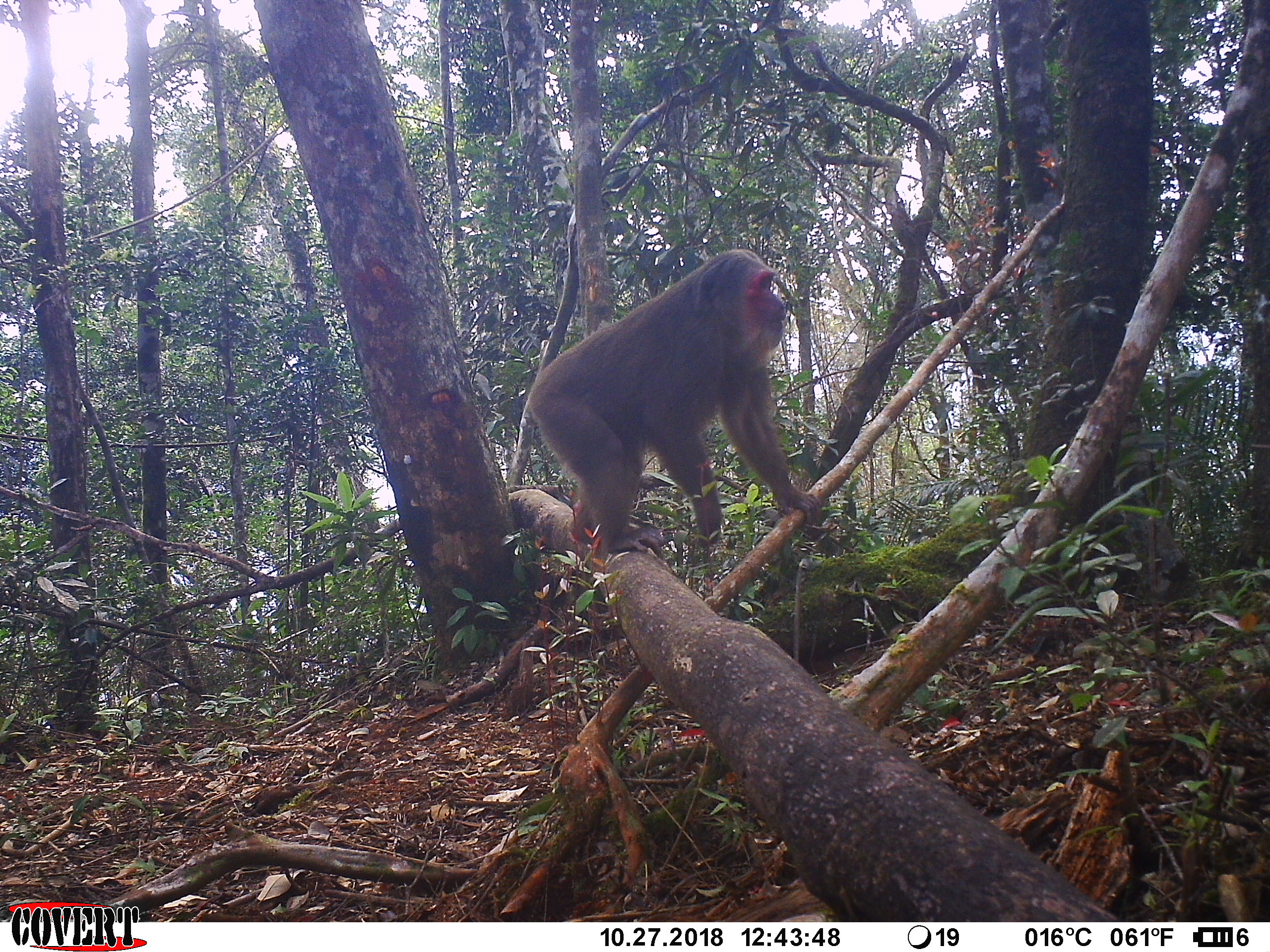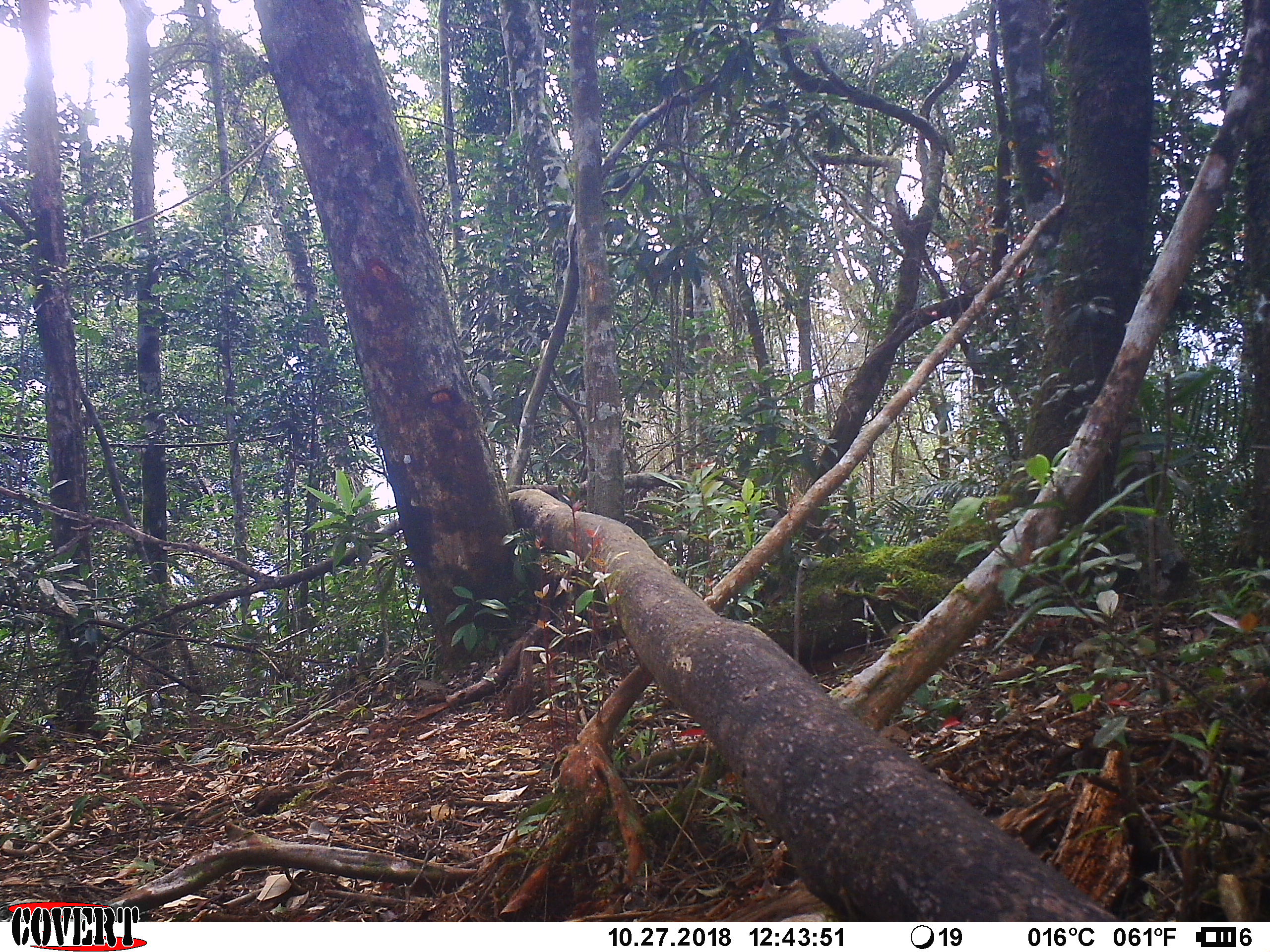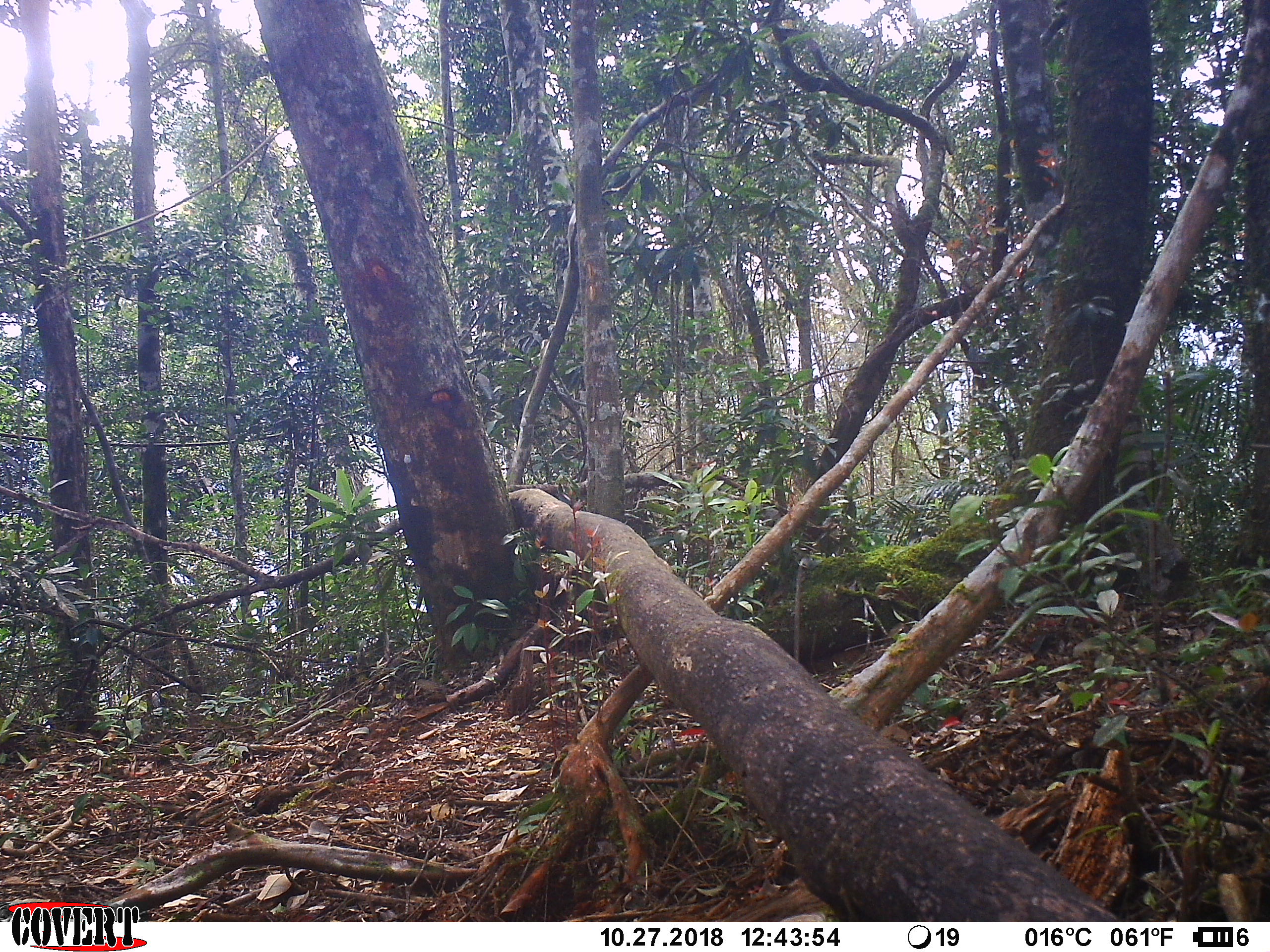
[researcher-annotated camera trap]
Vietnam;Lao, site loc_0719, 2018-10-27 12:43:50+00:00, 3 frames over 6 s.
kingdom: Animalia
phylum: Chordata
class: Mammalia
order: Primates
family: Cercopithecidae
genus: Macaca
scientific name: Macaca arctoides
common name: stump-tailed macaque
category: stump tailed macaque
Stump tailed macaque (stump-tailed macaque) (Macaca arctoides). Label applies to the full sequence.